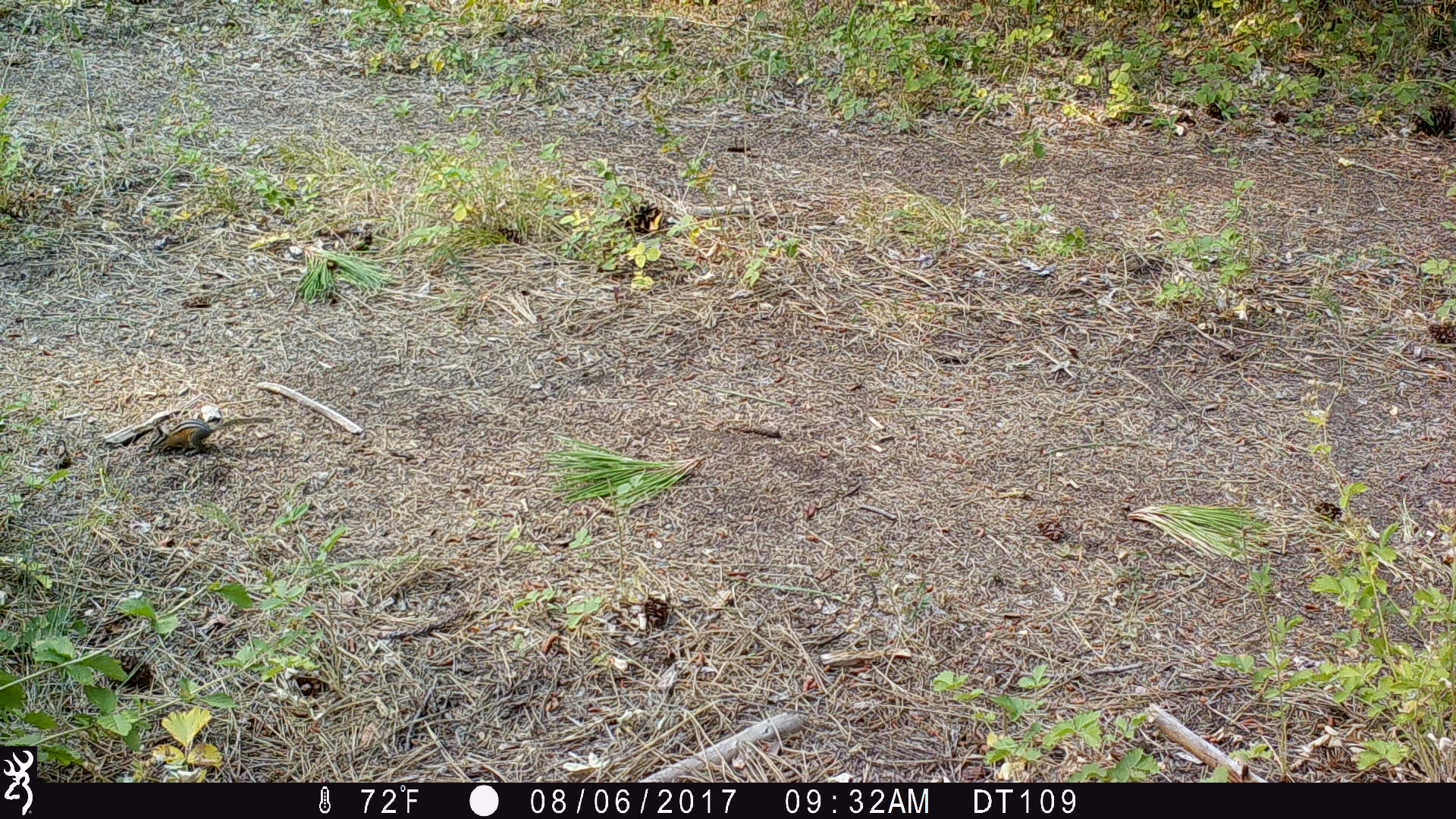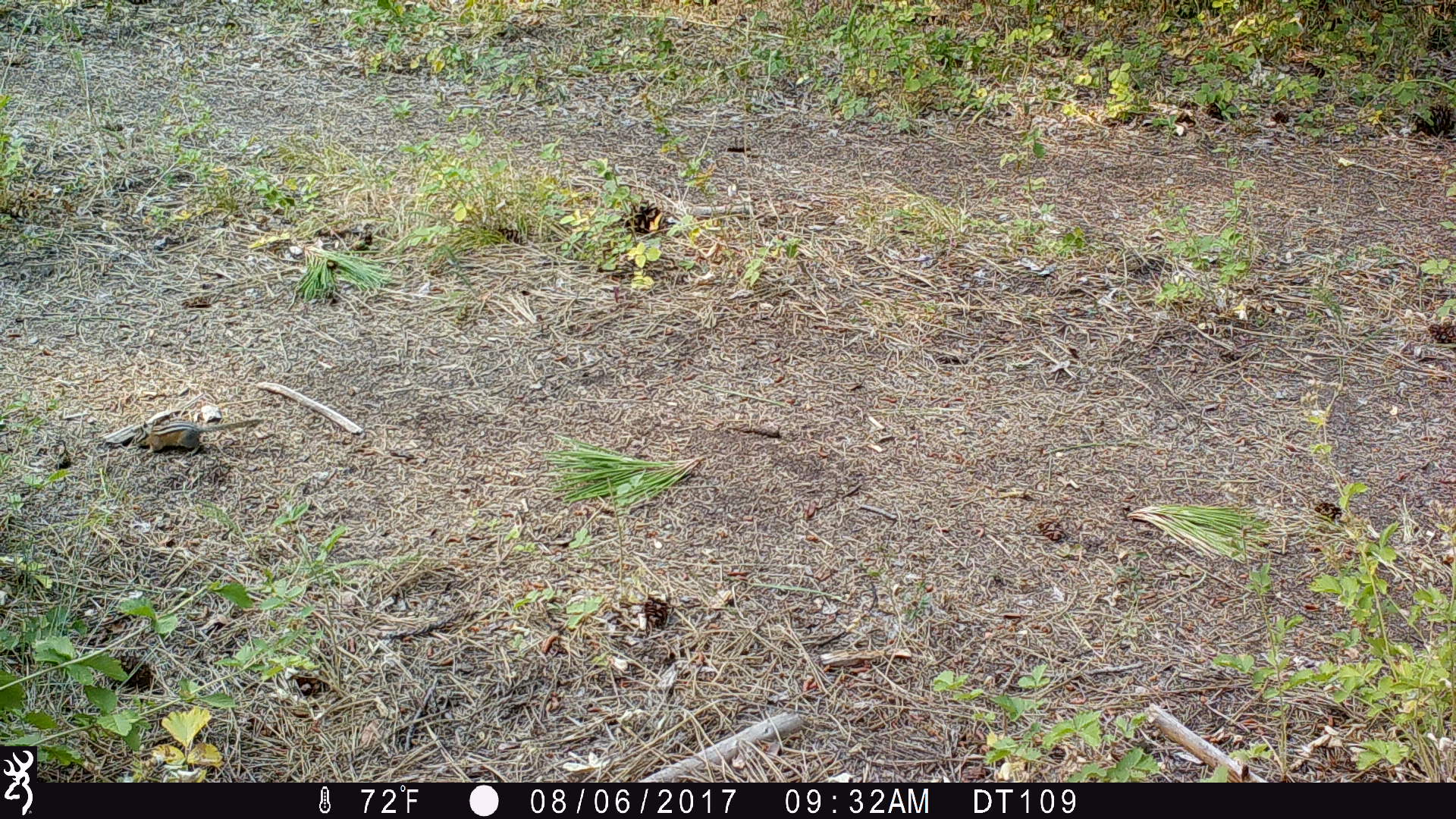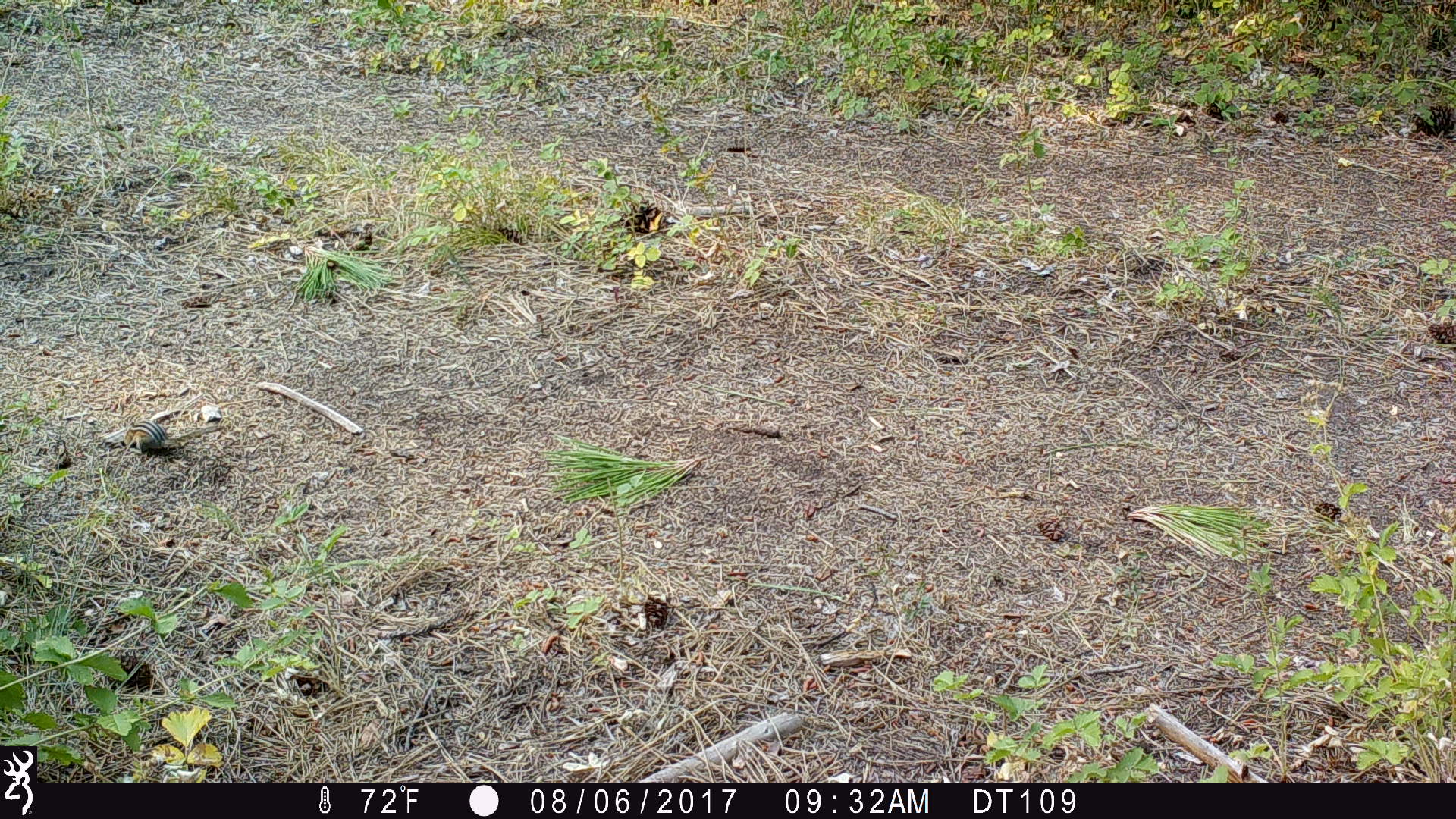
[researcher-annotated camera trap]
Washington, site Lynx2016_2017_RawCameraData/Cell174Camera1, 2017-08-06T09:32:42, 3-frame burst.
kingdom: Animalia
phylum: Chordata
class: Mammalia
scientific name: Mammalia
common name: small mammal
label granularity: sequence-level